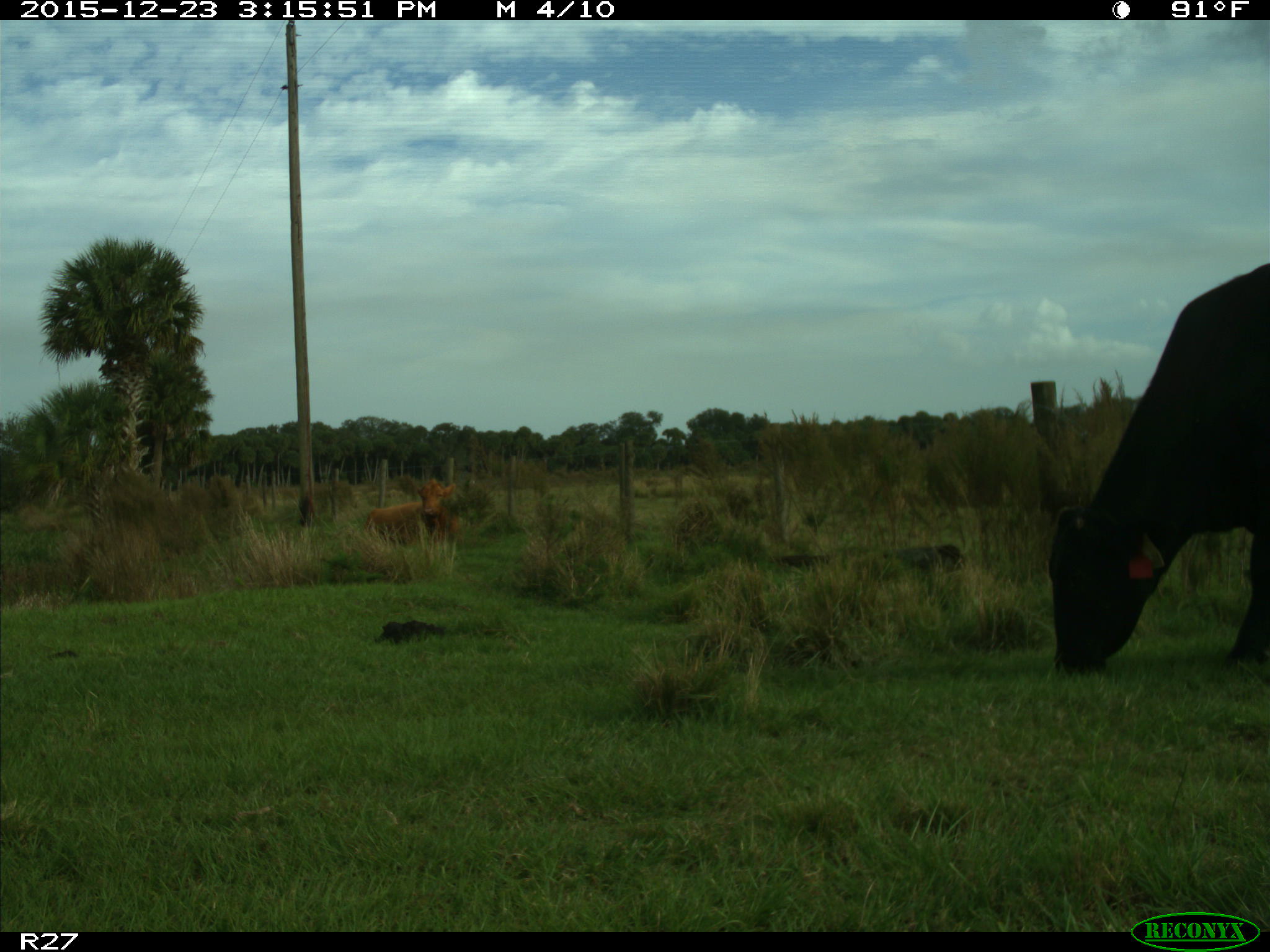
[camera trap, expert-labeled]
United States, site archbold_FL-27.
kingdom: Animalia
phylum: Chordata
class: Mammalia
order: Artiodactyla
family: Bovidae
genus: Bos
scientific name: Bos taurus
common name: domestic cow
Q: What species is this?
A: Bos taurus (domestic cow).